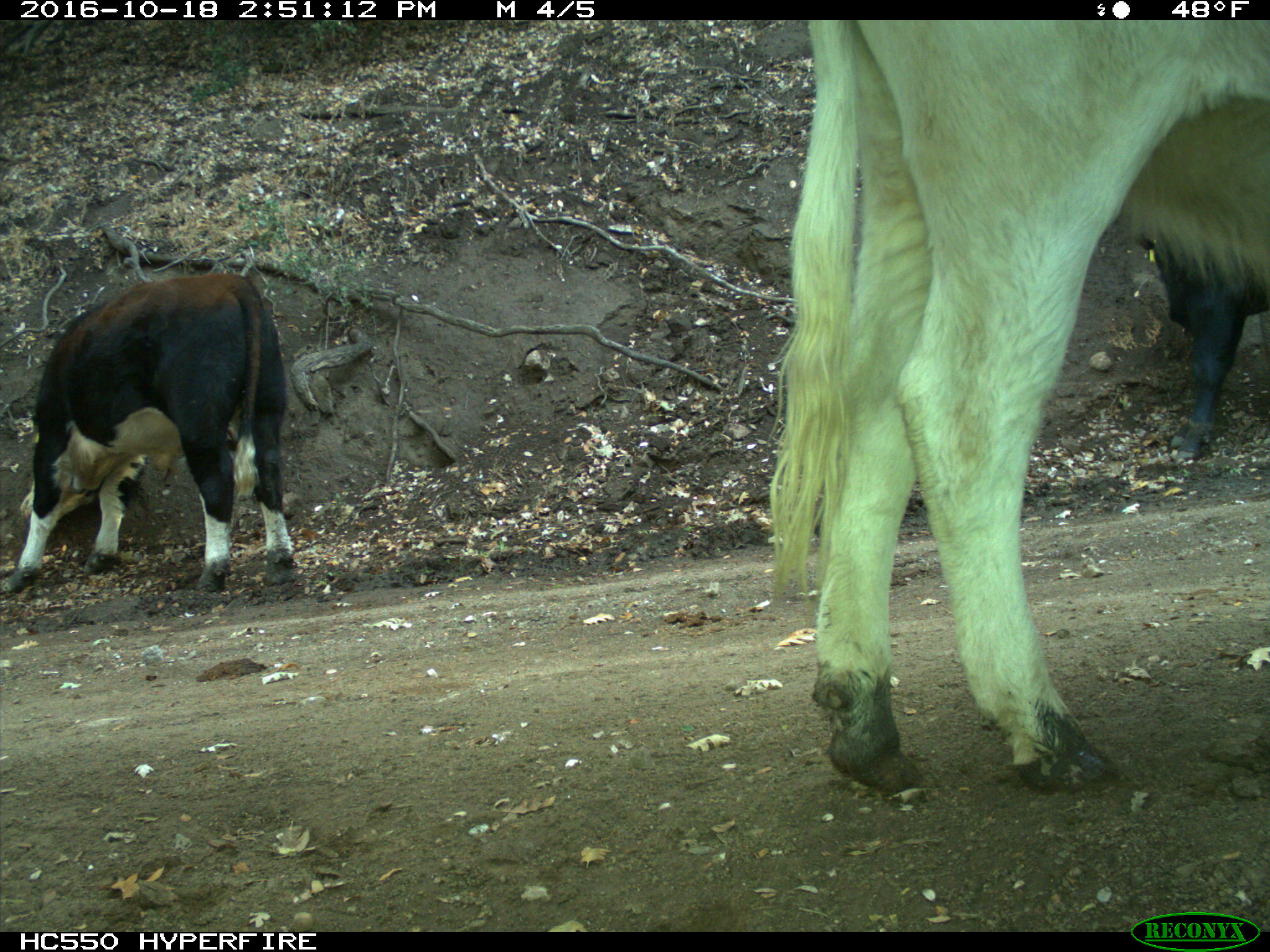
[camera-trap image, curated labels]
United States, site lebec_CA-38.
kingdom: Animalia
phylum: Chordata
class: Mammalia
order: Artiodactyla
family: Bovidae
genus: Bos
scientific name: Bos taurus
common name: domestic cow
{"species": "Bos taurus (domestic cow)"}